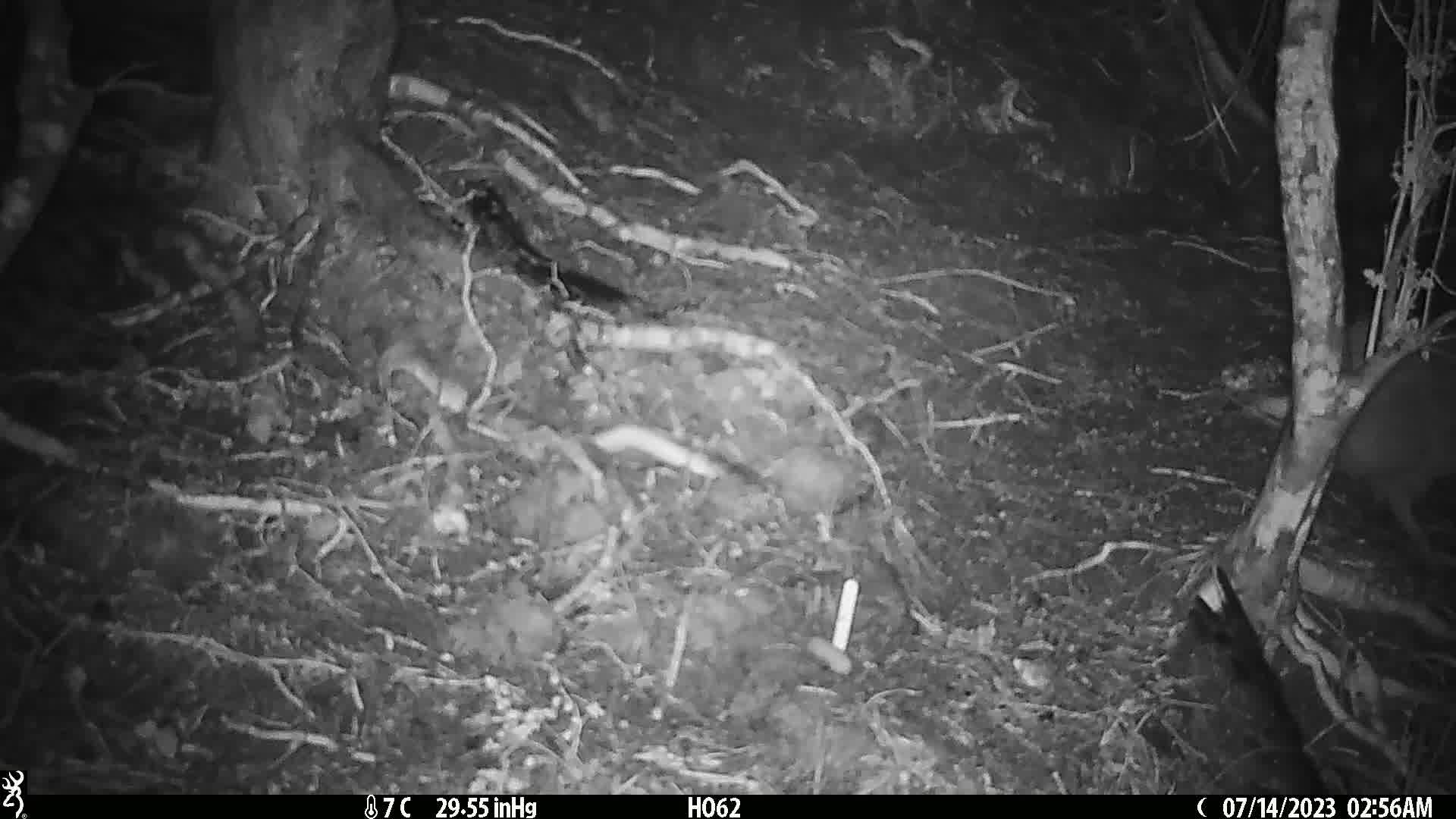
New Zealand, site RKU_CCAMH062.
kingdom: Animalia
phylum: Chordata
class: Aves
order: Apterygiformes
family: Apterygidae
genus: Apteryx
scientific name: Apteryx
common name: kiwi